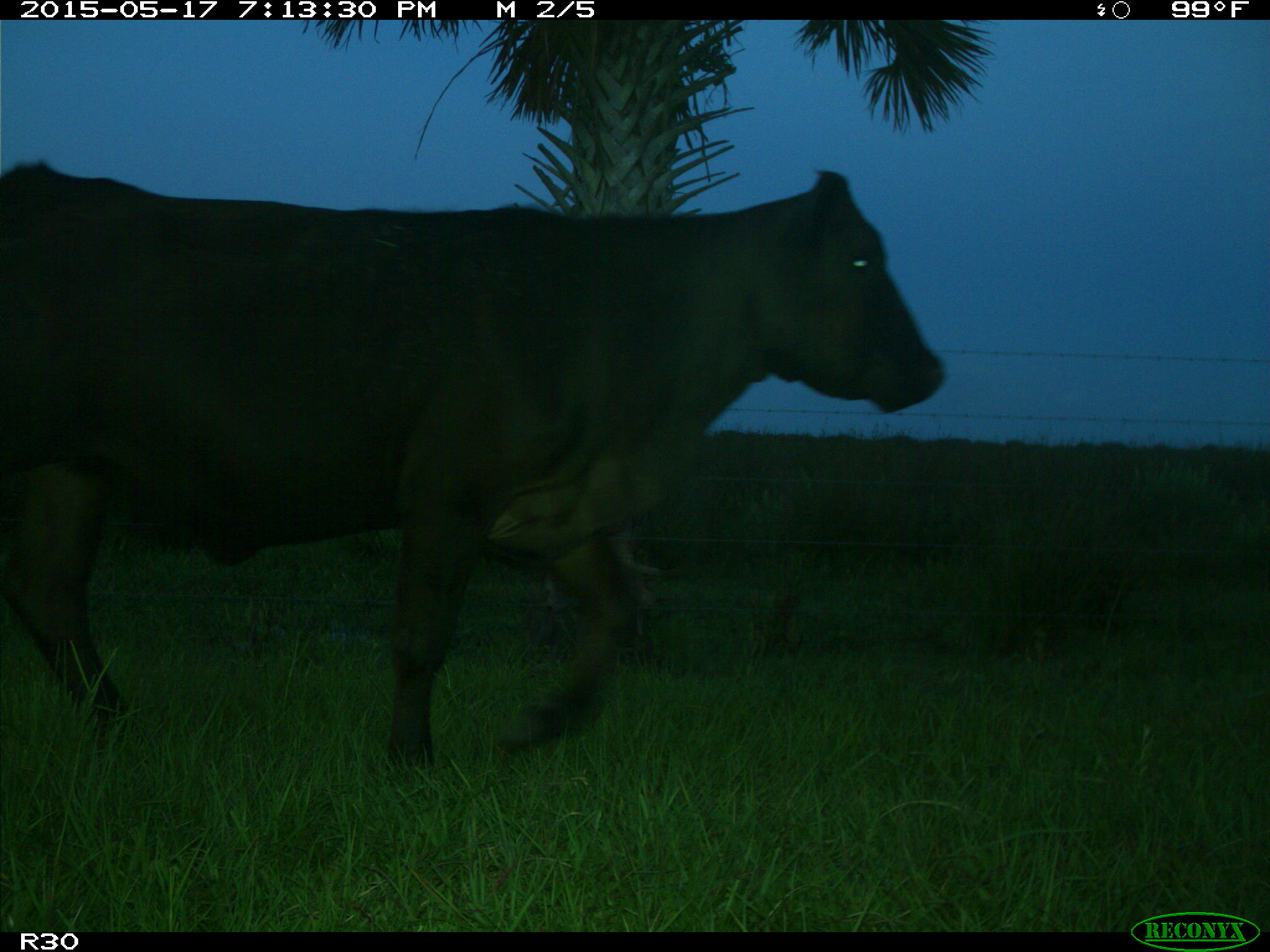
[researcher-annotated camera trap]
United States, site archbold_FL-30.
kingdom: Animalia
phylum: Chordata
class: Mammalia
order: Artiodactyla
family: Bovidae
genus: Bos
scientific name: Bos taurus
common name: domestic cow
Bos taurus (domestic cow).